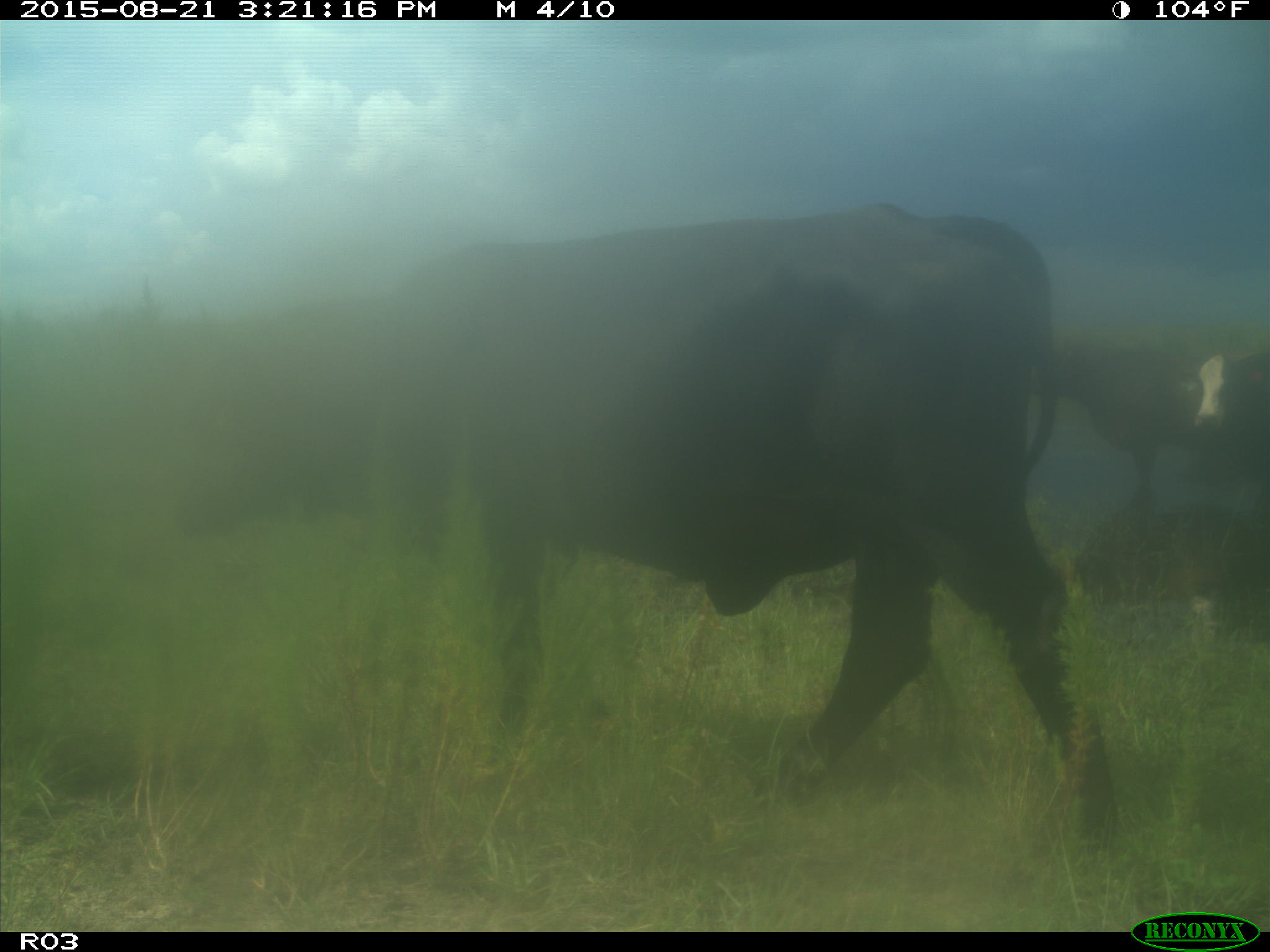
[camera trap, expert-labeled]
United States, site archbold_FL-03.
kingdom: Animalia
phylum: Chordata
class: Mammalia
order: Artiodactyla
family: Bovidae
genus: Bos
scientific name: Bos taurus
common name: domestic cow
Bos taurus (domestic cow).